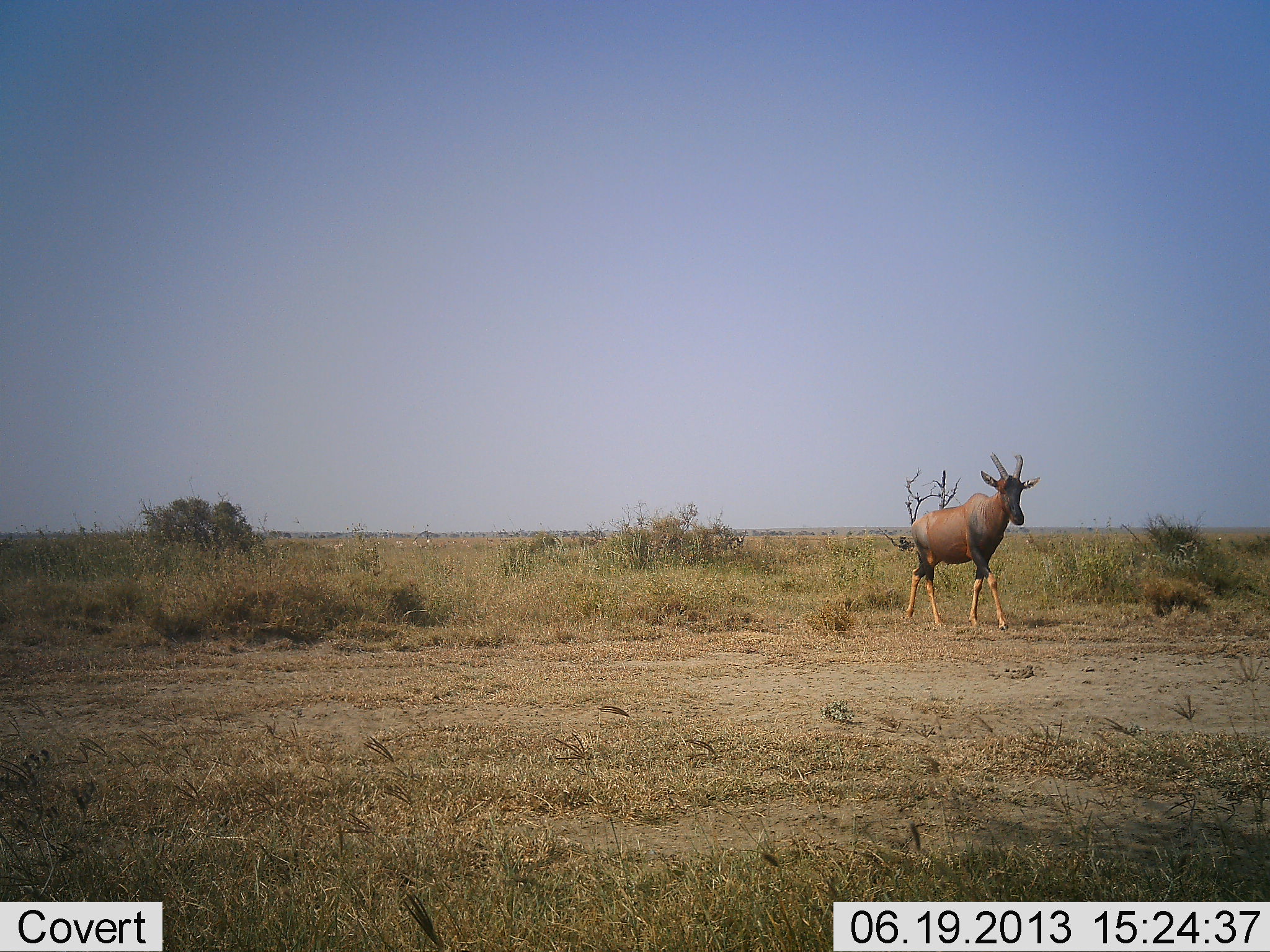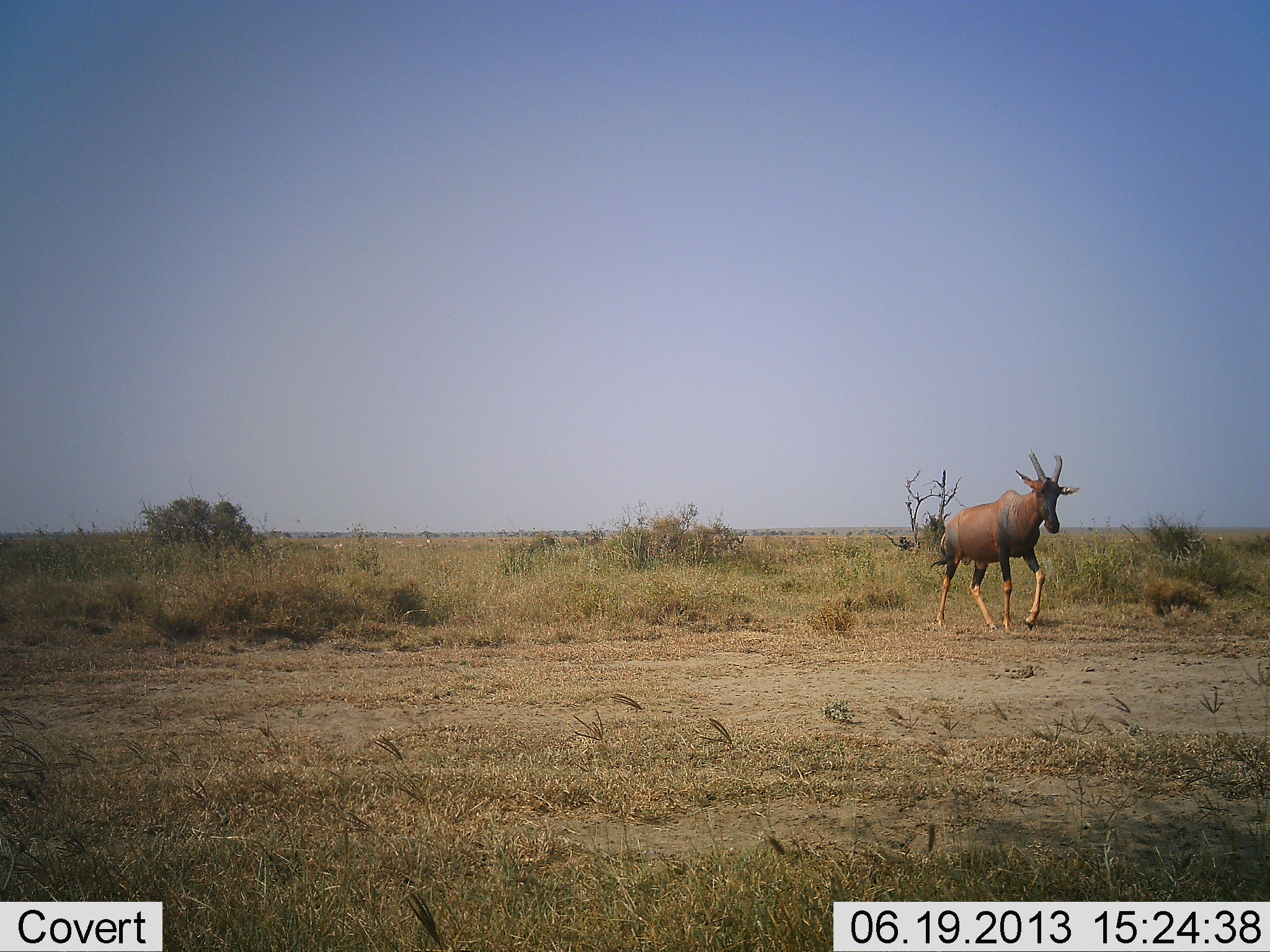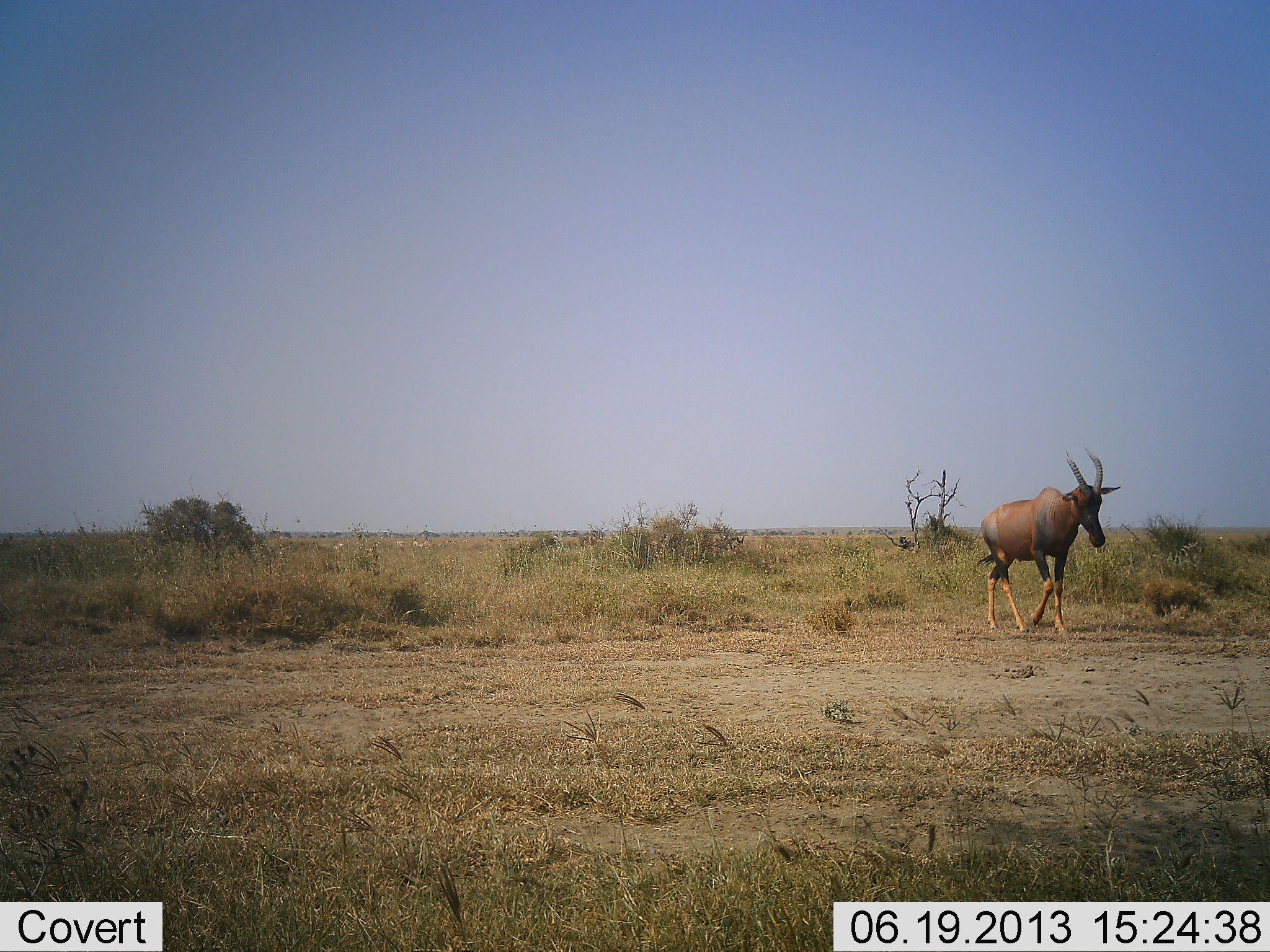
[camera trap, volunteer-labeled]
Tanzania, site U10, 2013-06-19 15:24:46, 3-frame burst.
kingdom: Animalia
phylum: Chordata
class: Mammalia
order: Artiodactyla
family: Bovidae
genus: Damaliscus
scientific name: Damaliscus lunatus jimela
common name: topi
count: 1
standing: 0%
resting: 0%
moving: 100%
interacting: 0%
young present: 0%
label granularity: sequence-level